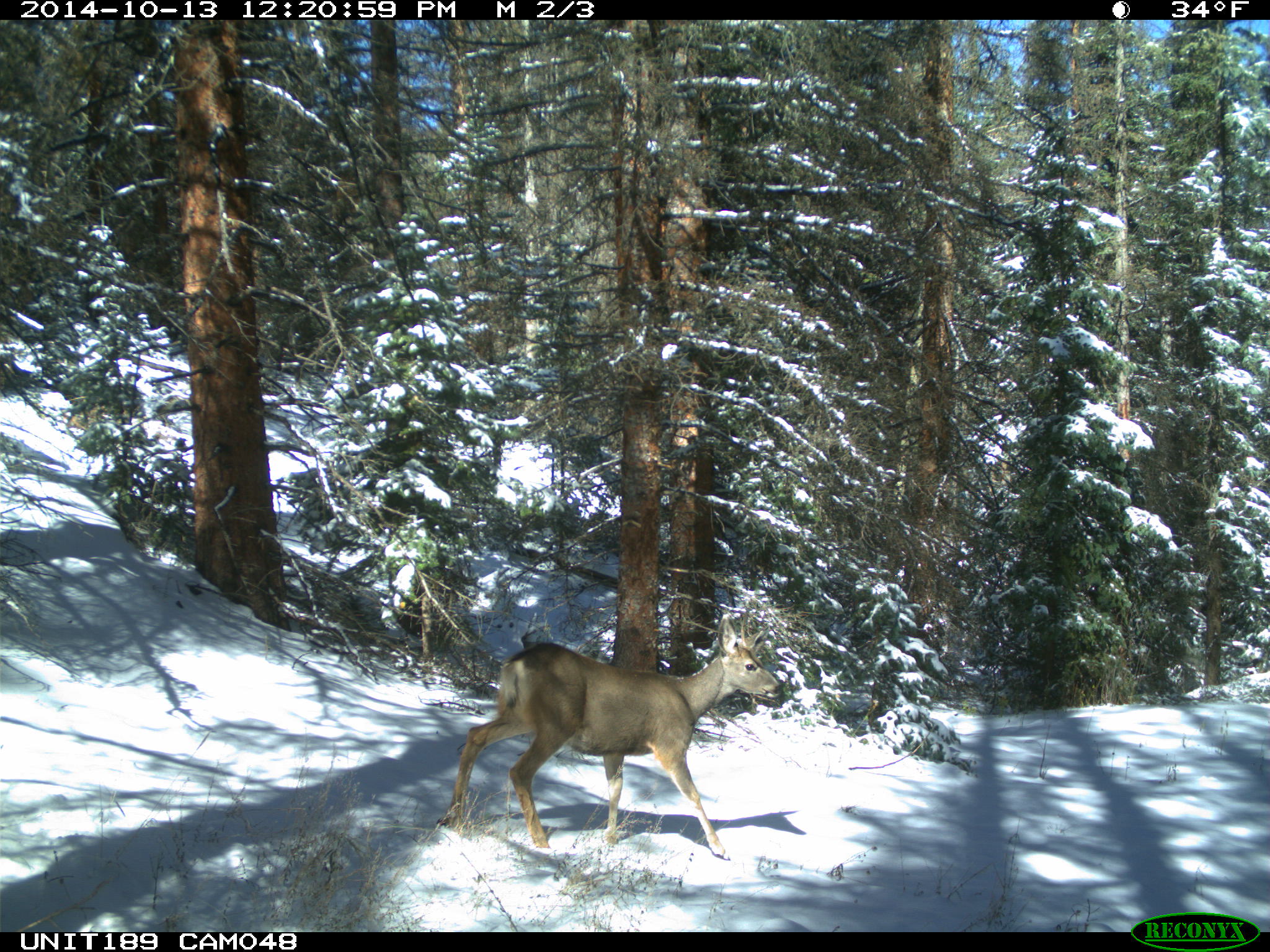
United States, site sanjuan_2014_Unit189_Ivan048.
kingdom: Animalia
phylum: Chordata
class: Mammalia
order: Artiodactyla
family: Cervidae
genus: Odocoileus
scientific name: Odocoileus hemionus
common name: mule deer